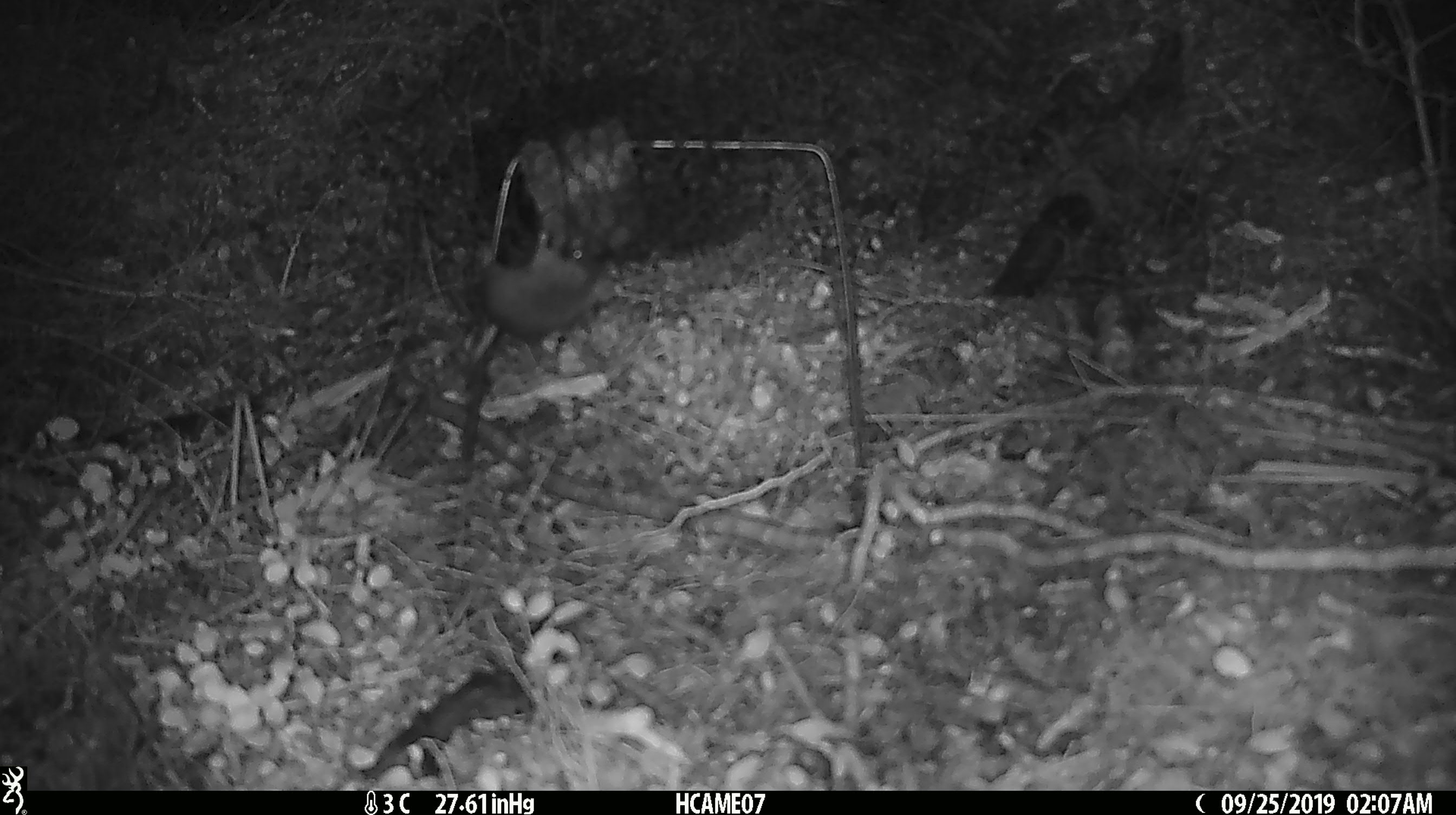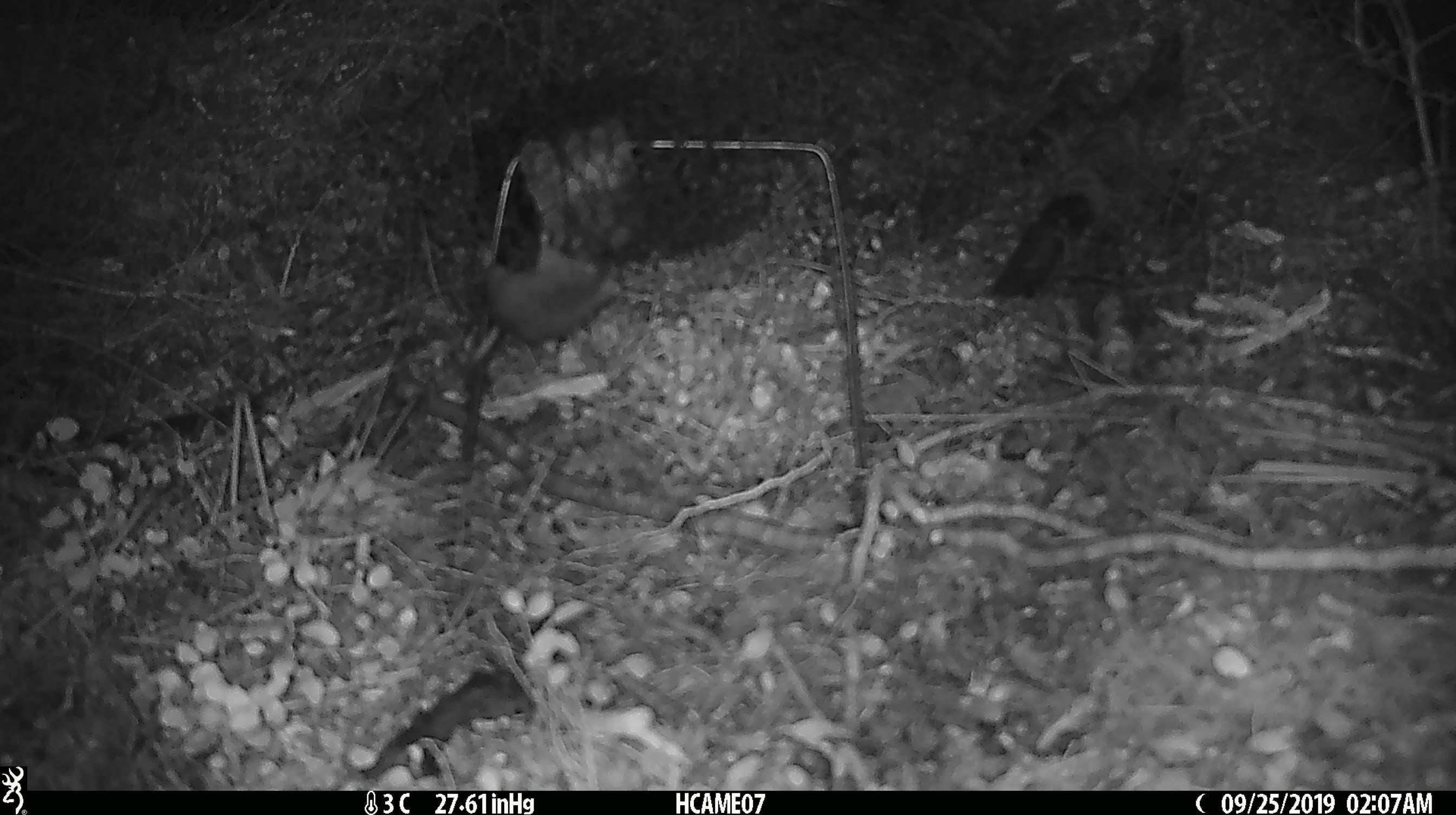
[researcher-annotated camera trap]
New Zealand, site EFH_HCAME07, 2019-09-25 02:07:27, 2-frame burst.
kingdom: Animalia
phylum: Chordata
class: Mammalia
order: Rodentia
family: Muridae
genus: Mus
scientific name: Mus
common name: mouse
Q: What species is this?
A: Mouse (Mus).